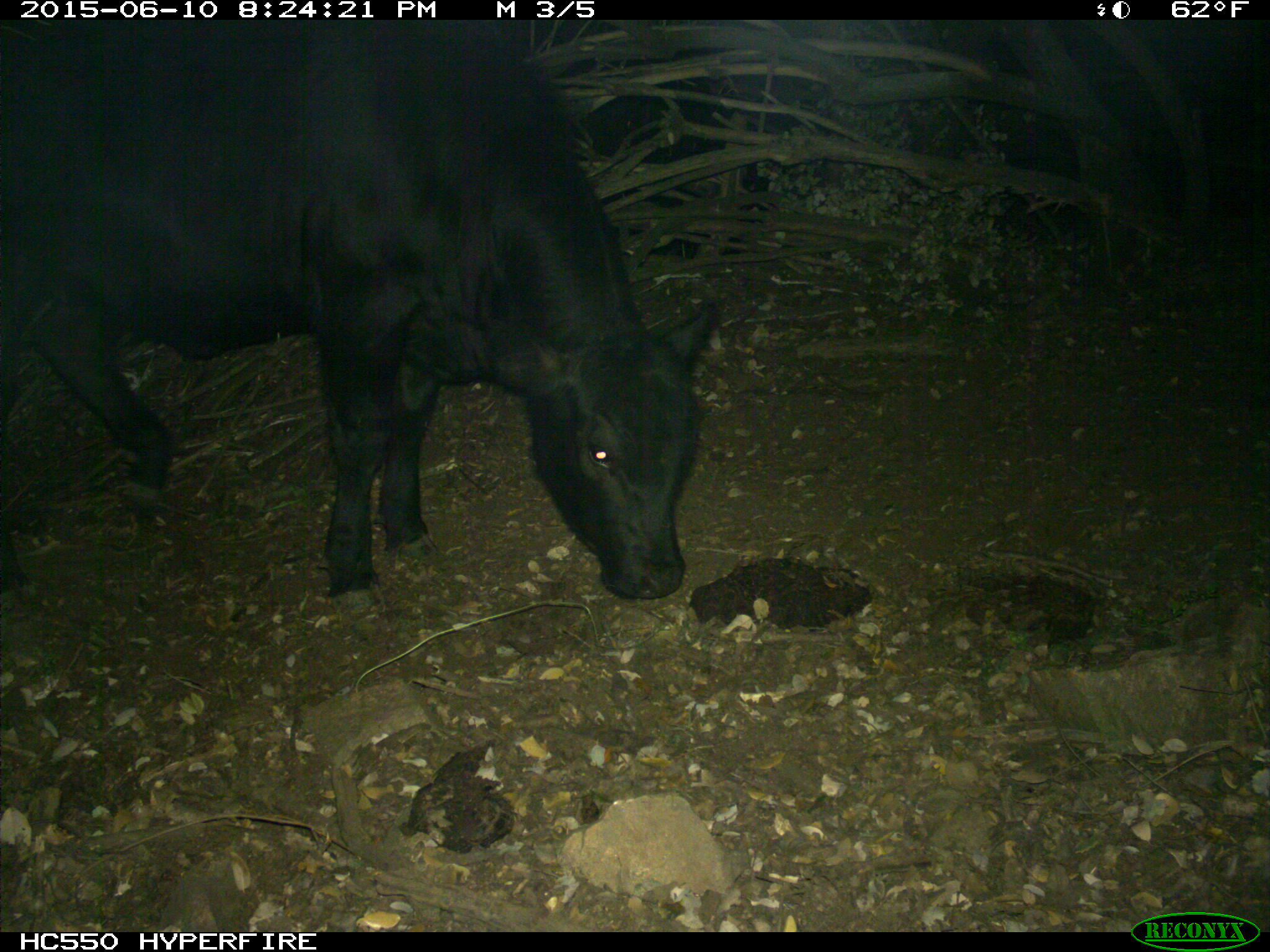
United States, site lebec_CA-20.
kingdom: Animalia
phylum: Chordata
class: Mammalia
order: Artiodactyla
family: Bovidae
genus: Bos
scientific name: Bos taurus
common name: domestic cow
Bos taurus (domestic cow).